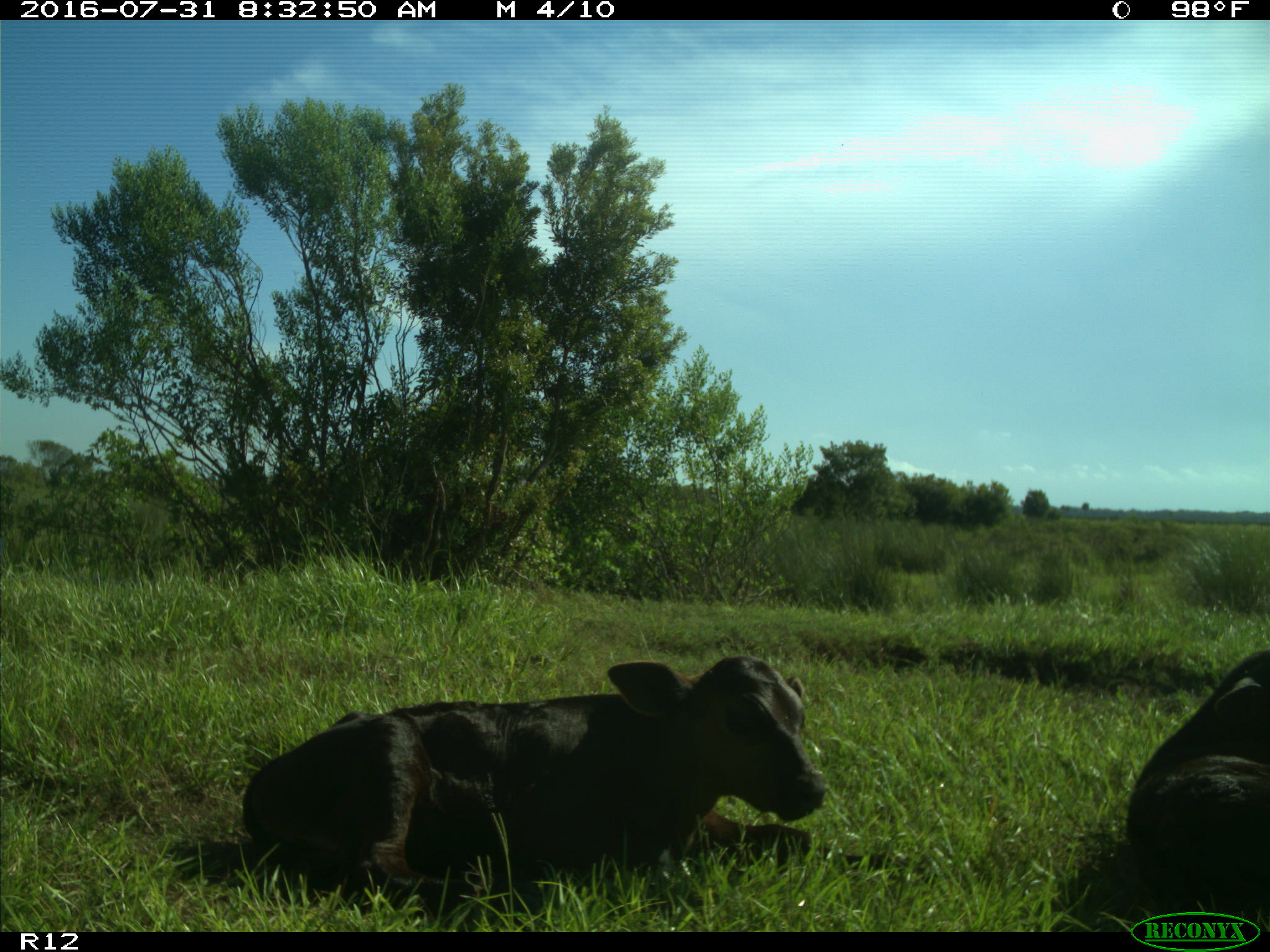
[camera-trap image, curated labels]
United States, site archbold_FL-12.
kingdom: Animalia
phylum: Chordata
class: Mammalia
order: Artiodactyla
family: Bovidae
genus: Bos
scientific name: Bos taurus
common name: domestic cow